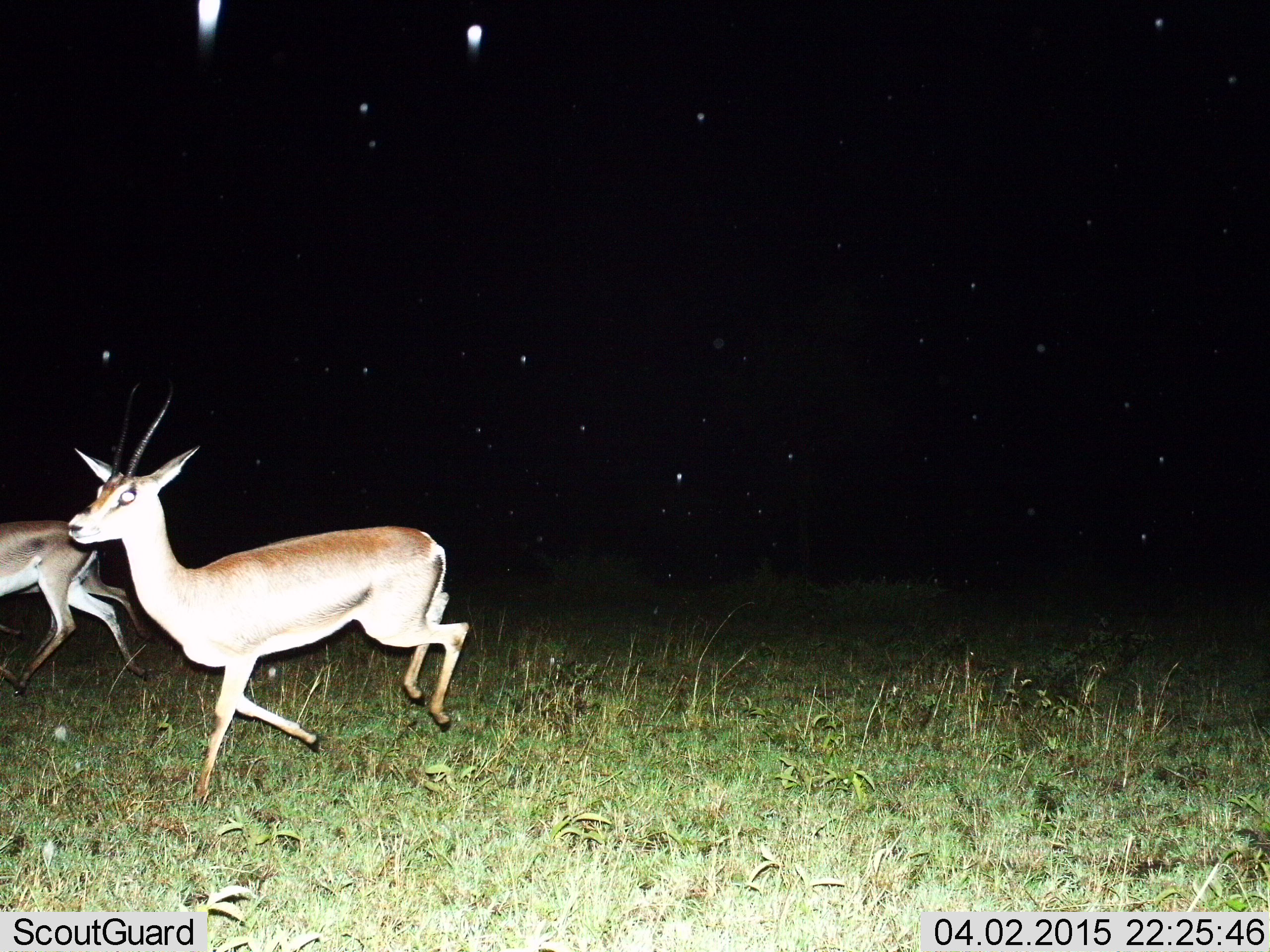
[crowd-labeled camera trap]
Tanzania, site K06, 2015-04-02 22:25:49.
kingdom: Animalia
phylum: Chordata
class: Mammalia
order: Artiodactyla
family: Bovidae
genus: Nanger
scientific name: Nanger granti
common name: grant's gazelle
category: gazellegrants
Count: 2.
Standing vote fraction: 0%.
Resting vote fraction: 0%.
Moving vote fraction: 100%.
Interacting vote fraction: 0%.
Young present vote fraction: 10%.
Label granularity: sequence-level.